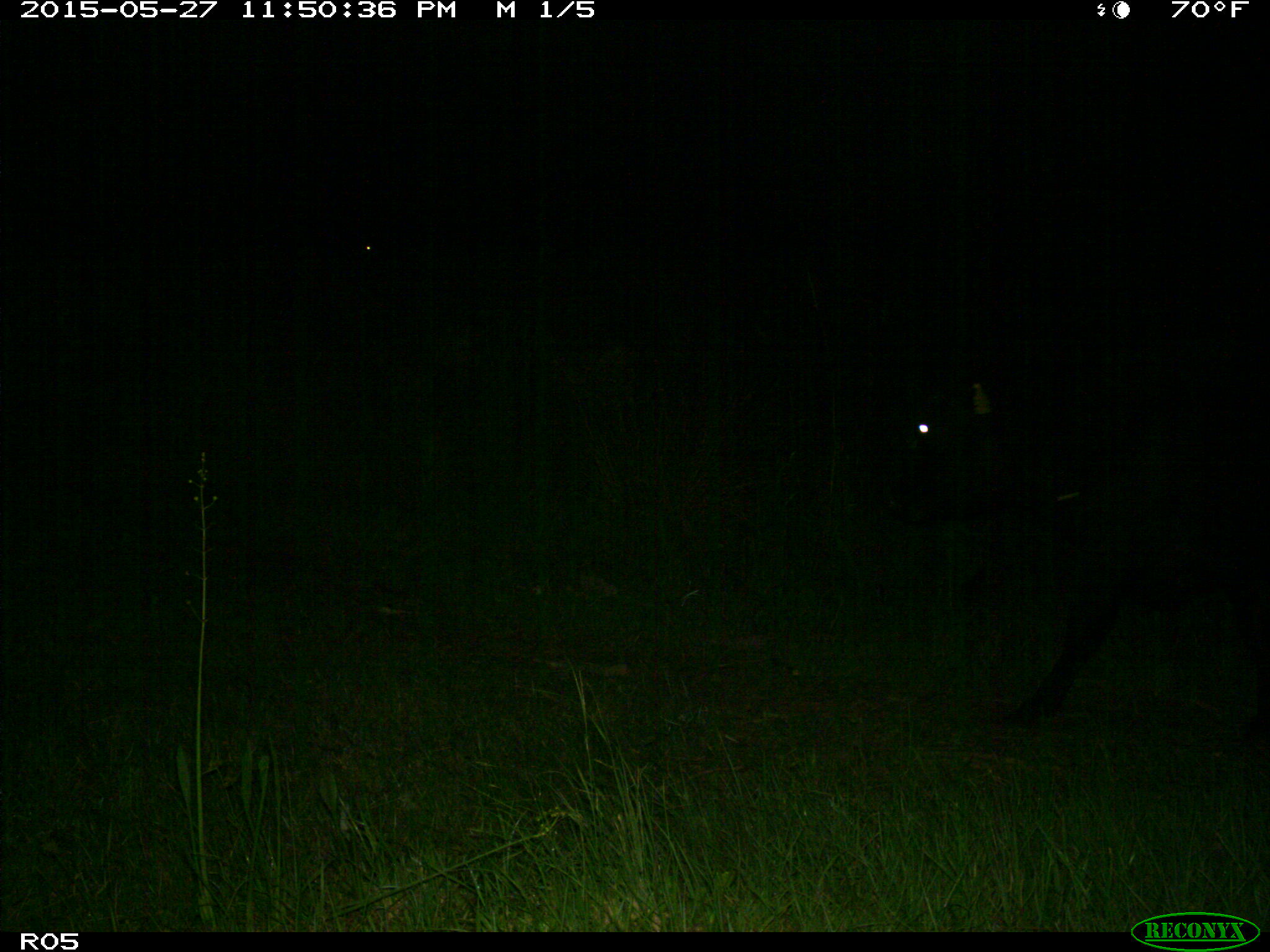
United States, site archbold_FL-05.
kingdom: Animalia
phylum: Chordata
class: Mammalia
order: Artiodactyla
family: Bovidae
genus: Bos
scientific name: Bos taurus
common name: domestic cow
Bos taurus (domestic cow).